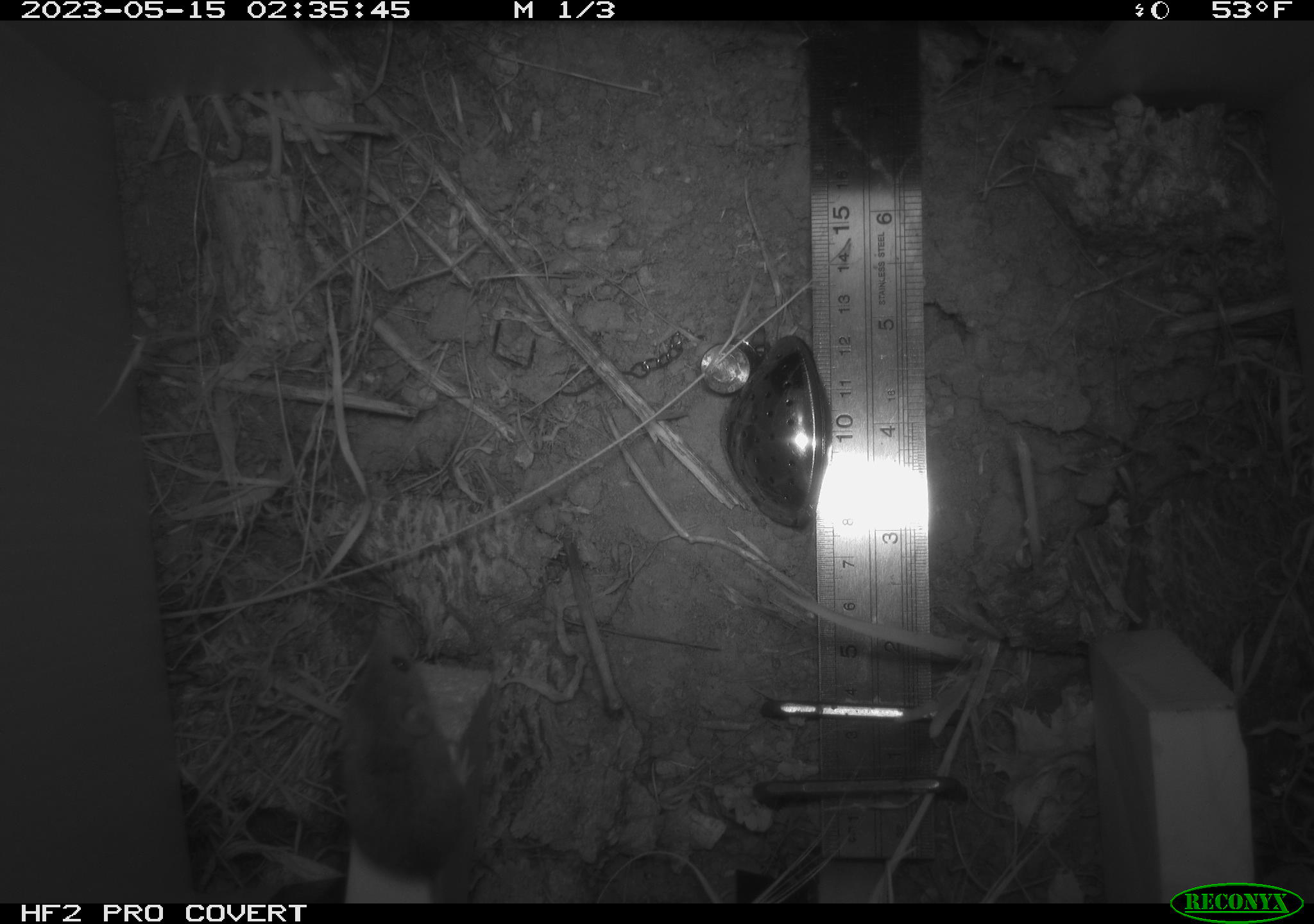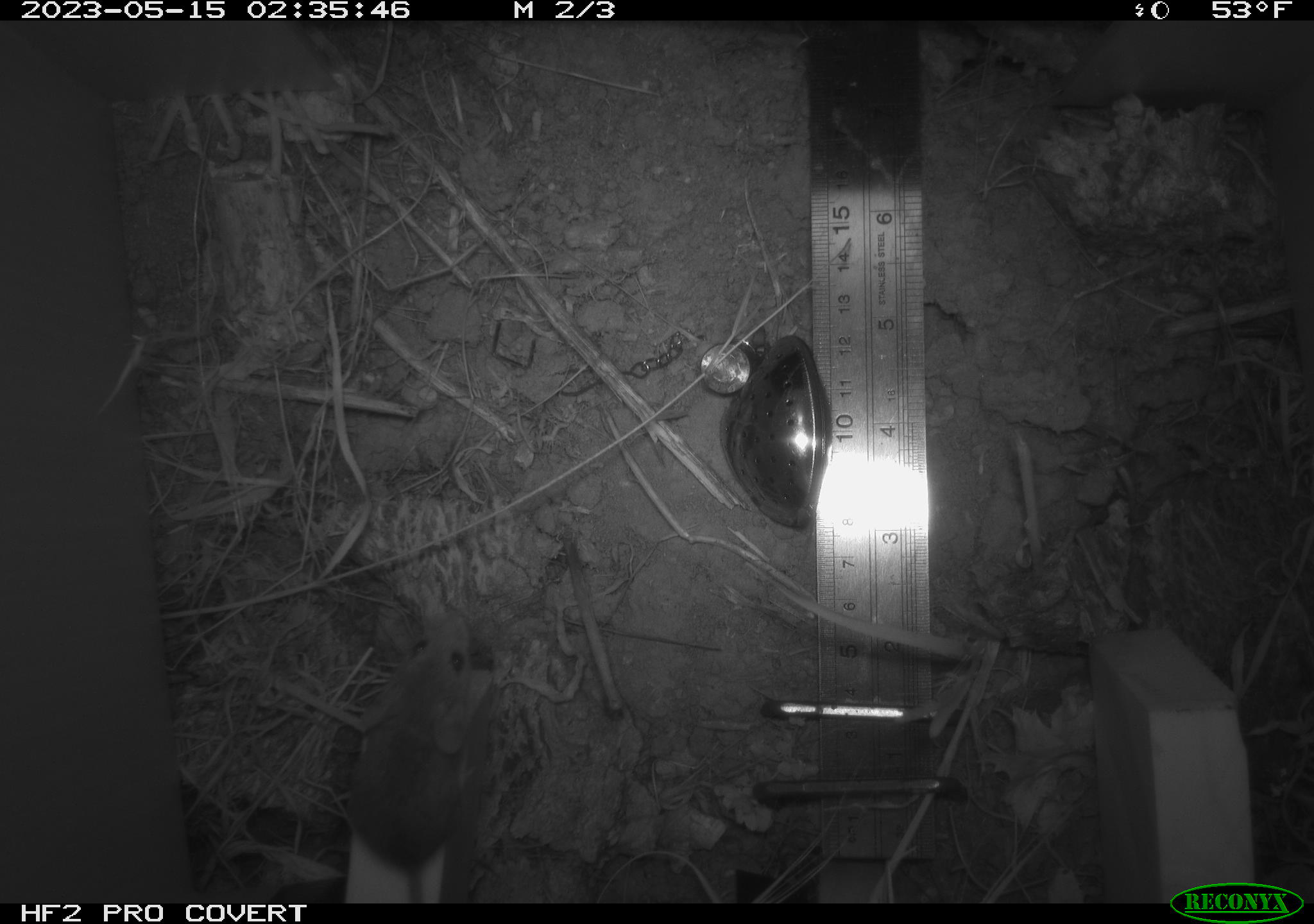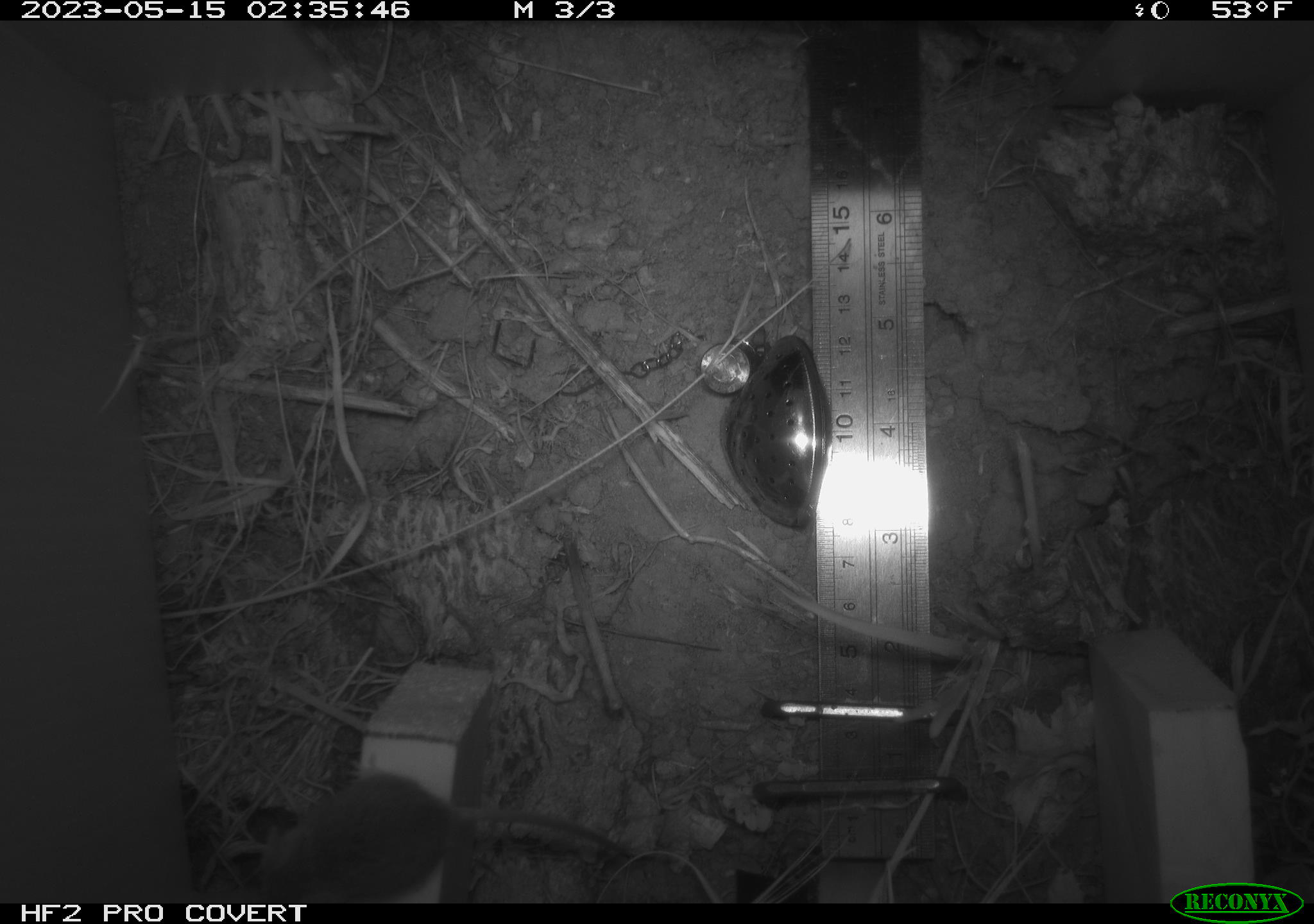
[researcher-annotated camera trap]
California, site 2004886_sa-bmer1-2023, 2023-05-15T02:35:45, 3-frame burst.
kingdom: Animalia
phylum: Chordata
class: Mammalia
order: Rodentia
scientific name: Rodentia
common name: mouse species